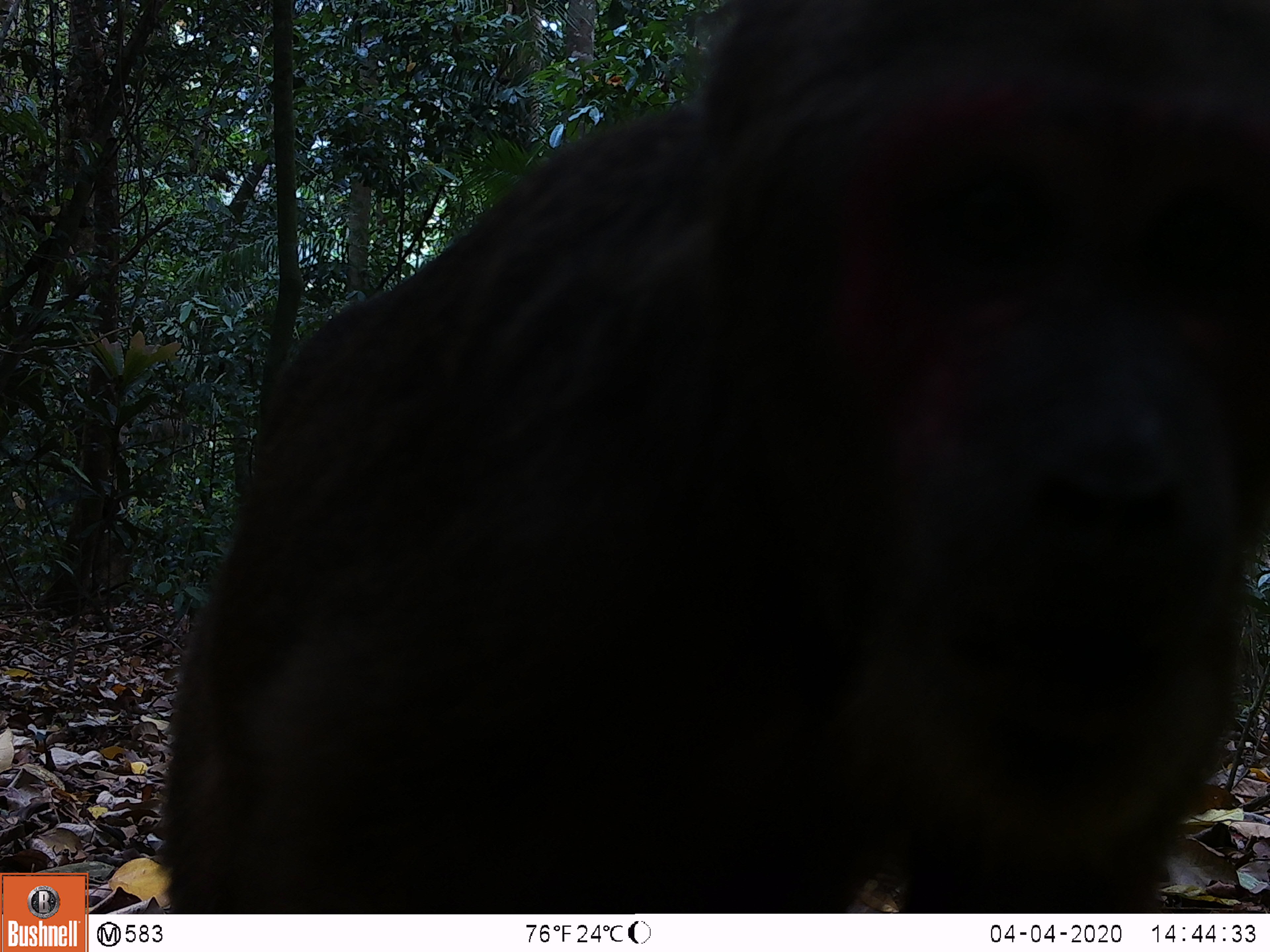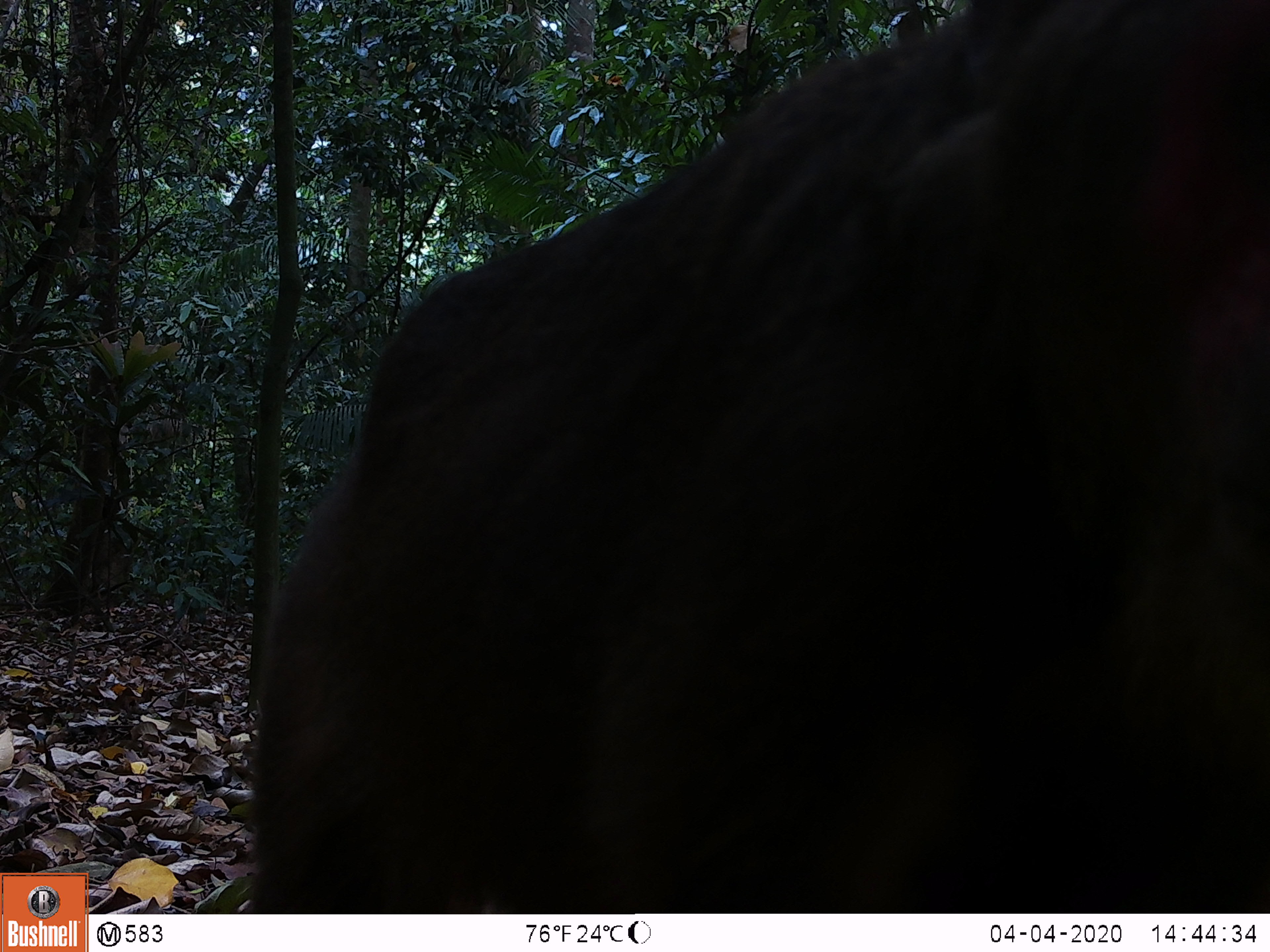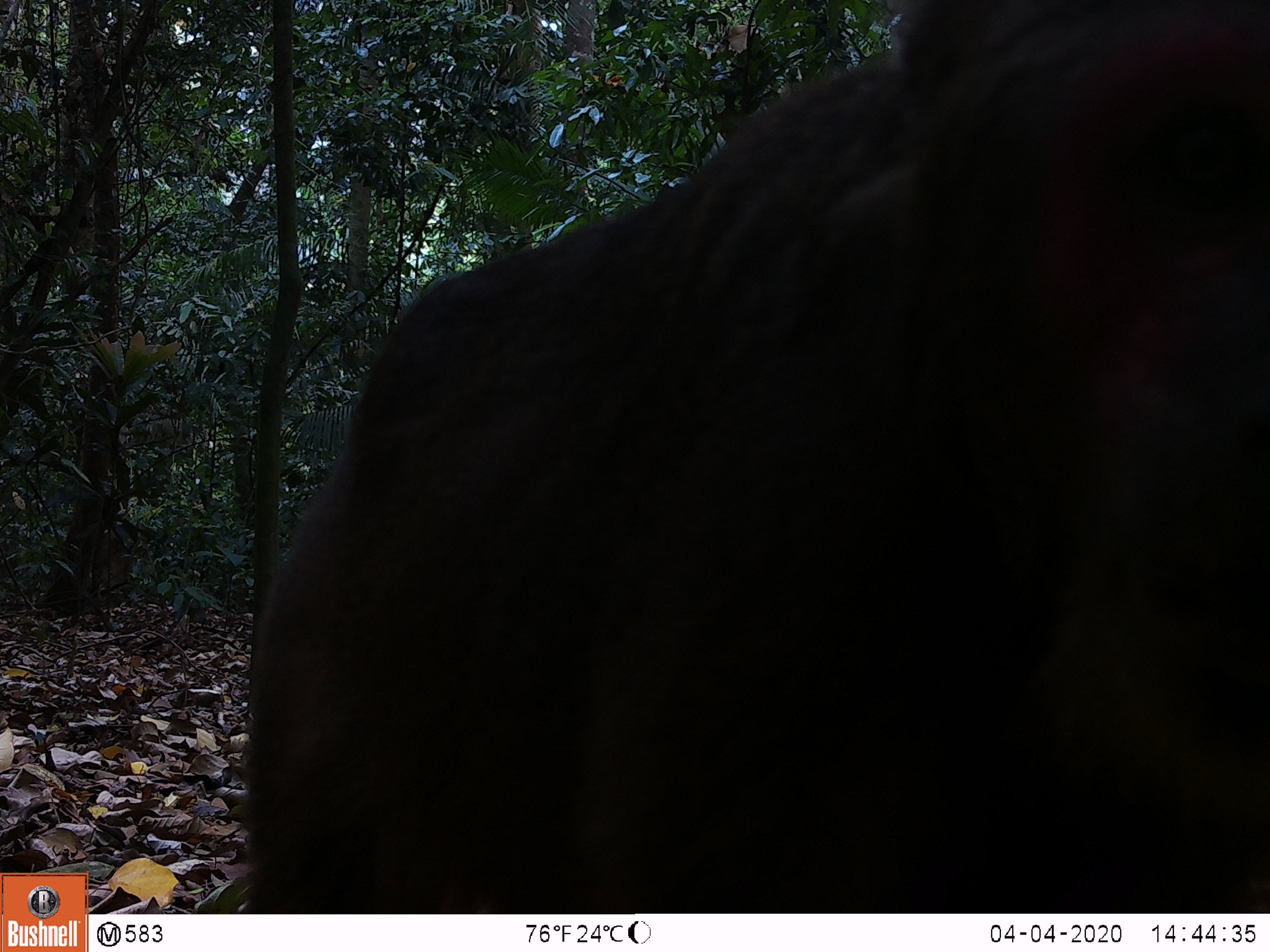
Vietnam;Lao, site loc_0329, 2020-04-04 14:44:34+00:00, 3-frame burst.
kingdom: Animalia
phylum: Chordata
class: Mammalia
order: Primates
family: Cercopithecidae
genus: Macaca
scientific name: Macaca arctoides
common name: stump-tailed macaque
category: stump tailed macaque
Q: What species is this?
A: Stump tailed macaque (stump-tailed macaque) (Macaca arctoides).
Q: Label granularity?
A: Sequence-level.